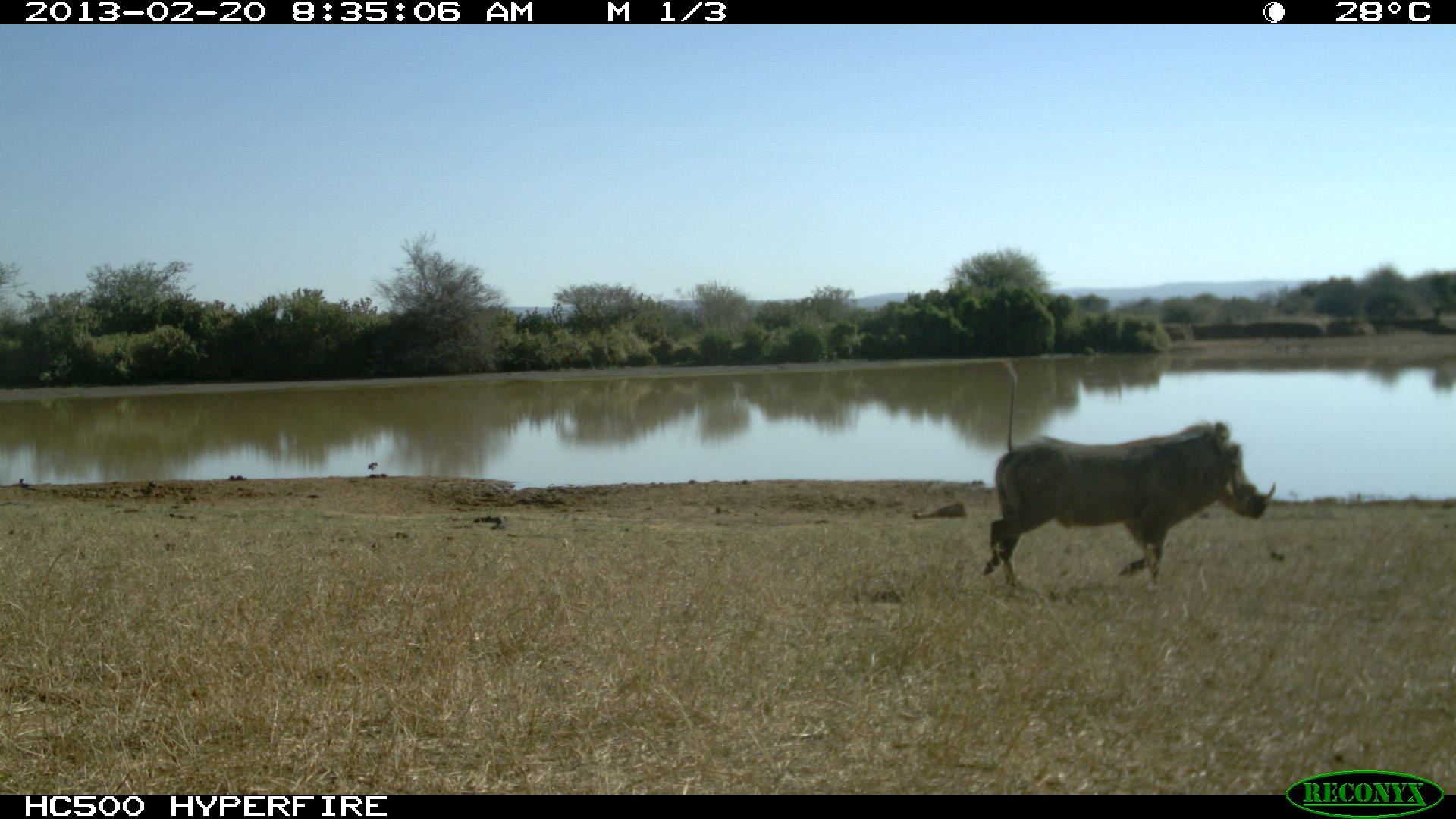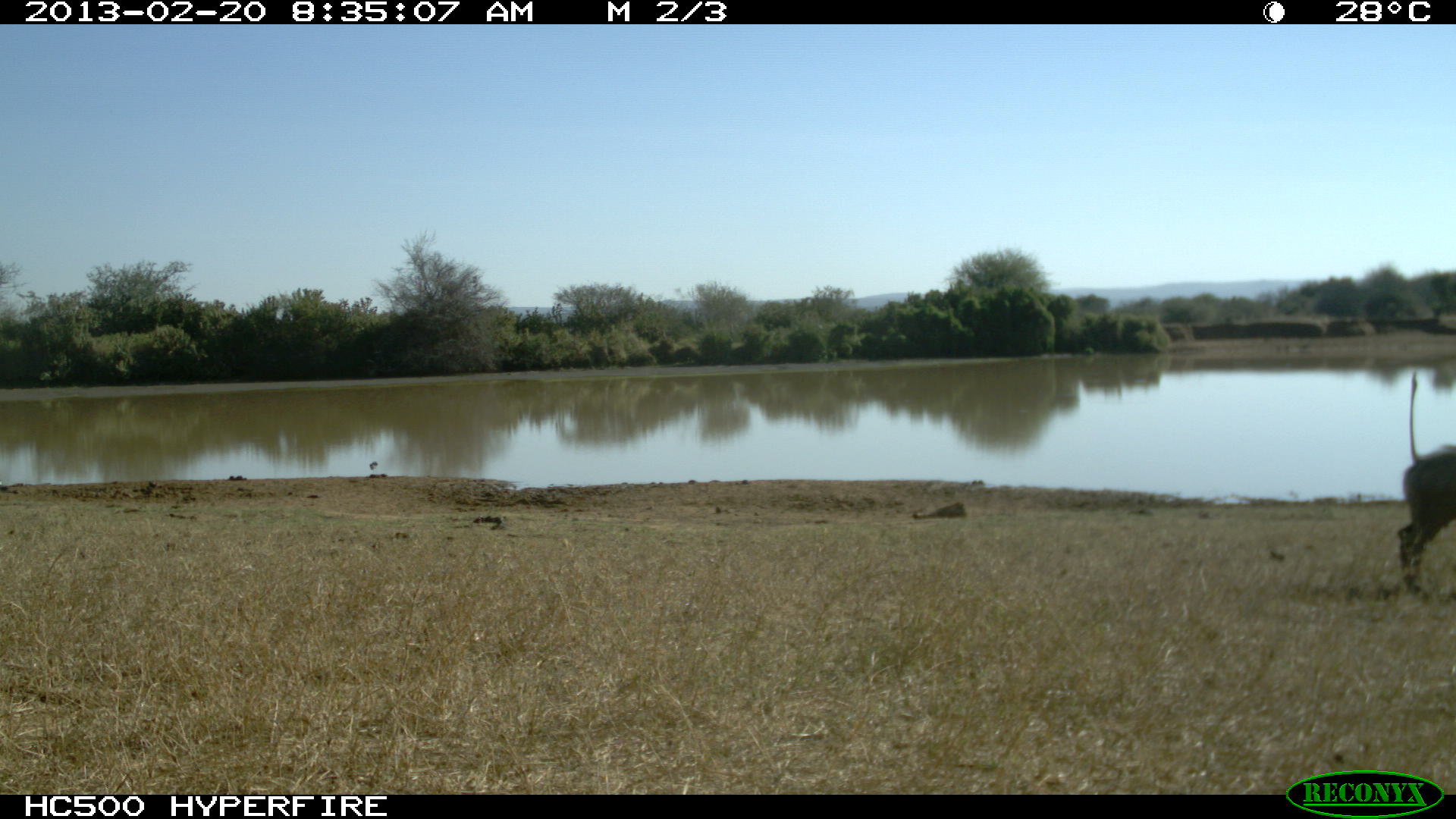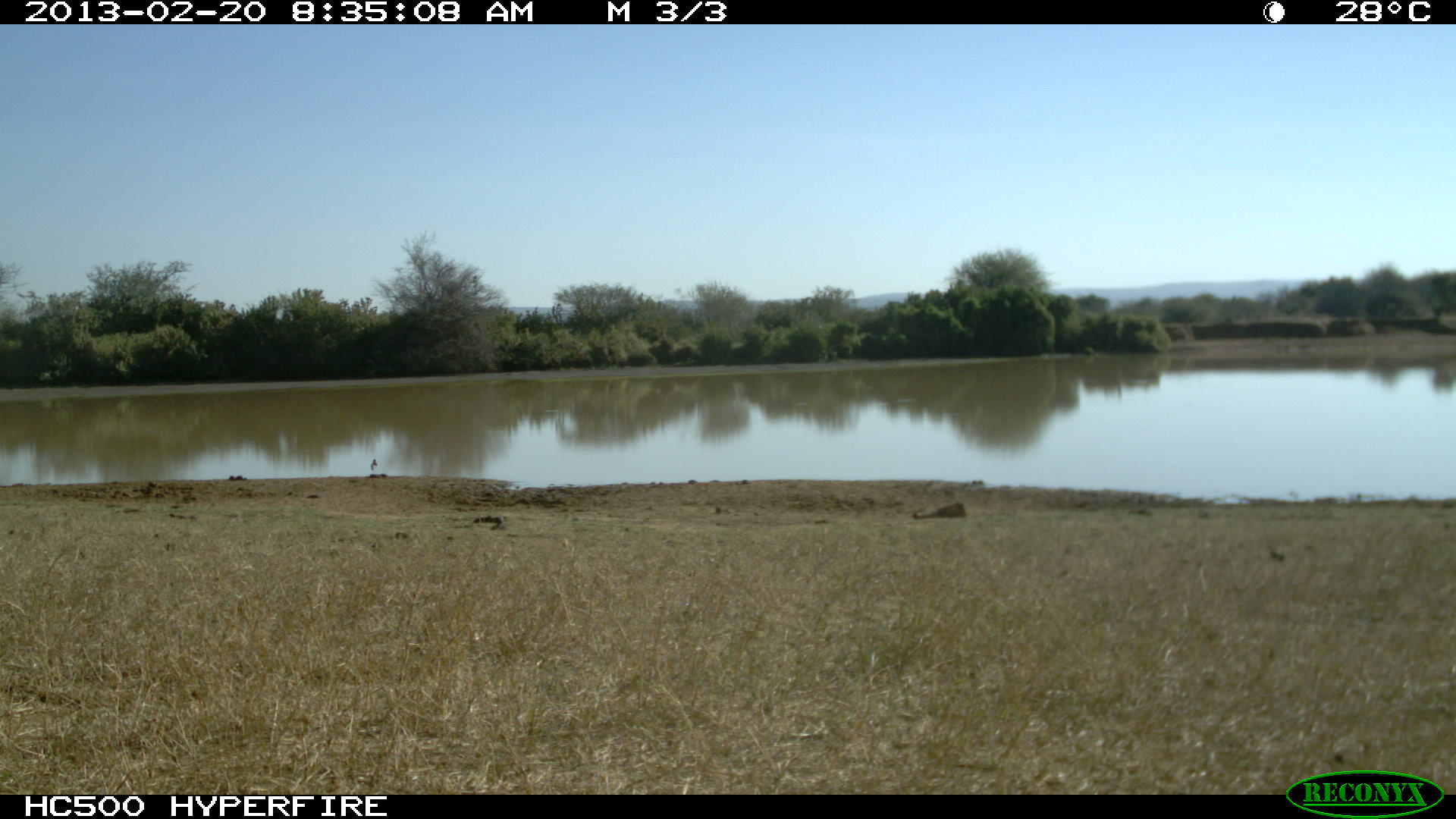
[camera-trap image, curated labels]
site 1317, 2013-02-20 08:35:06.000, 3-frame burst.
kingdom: Animalia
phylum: Chordata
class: Mammalia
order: Artiodactyla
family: Suidae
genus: Phacochoerus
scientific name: Phacochoerus africanus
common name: common warthog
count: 1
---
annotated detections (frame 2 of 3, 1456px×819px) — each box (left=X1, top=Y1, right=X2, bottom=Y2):
phacochoerus africanus: (left=1393, top=372, right=1455, bottom=607); (left=369, top=461, right=378, bottom=475)